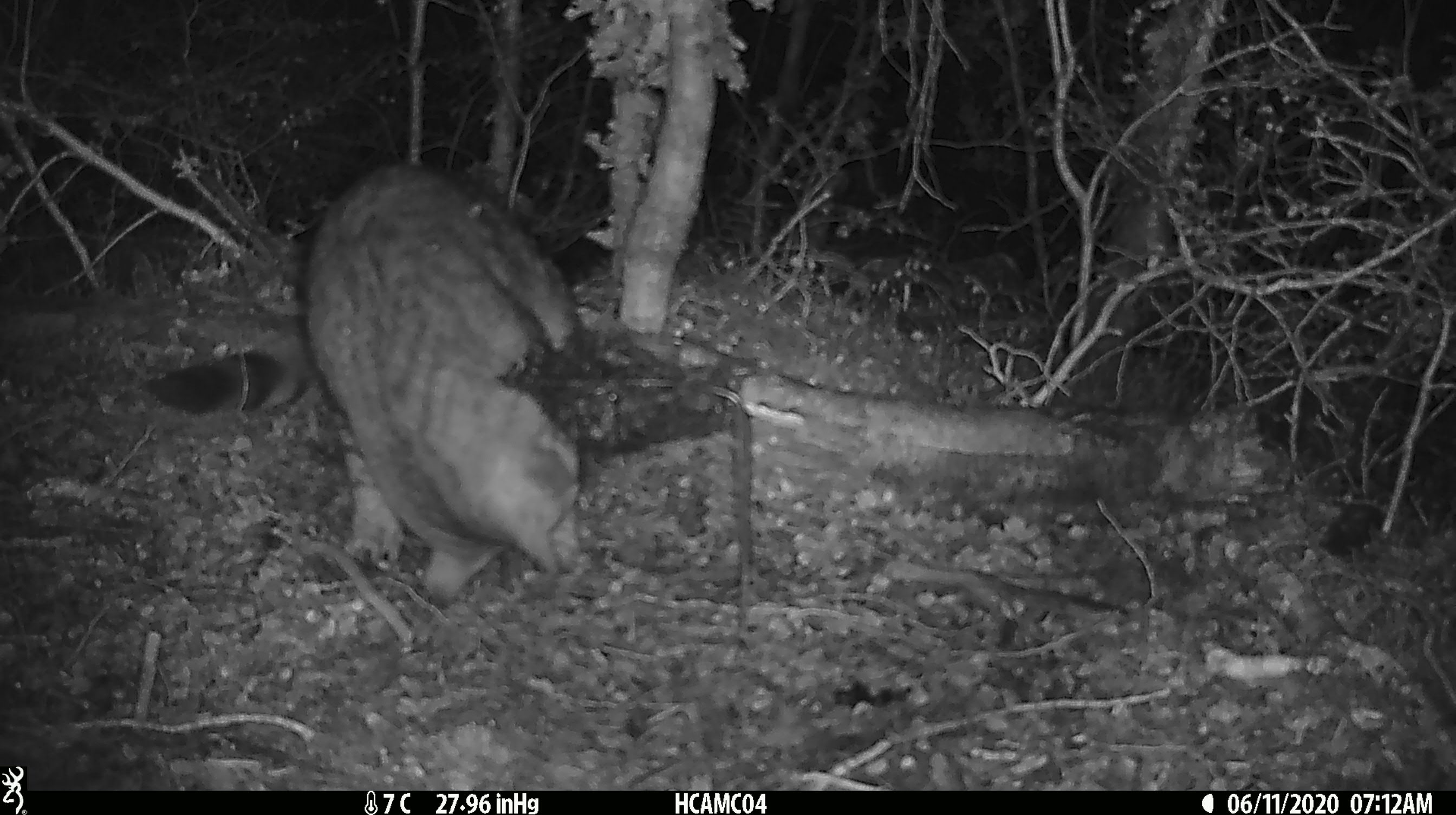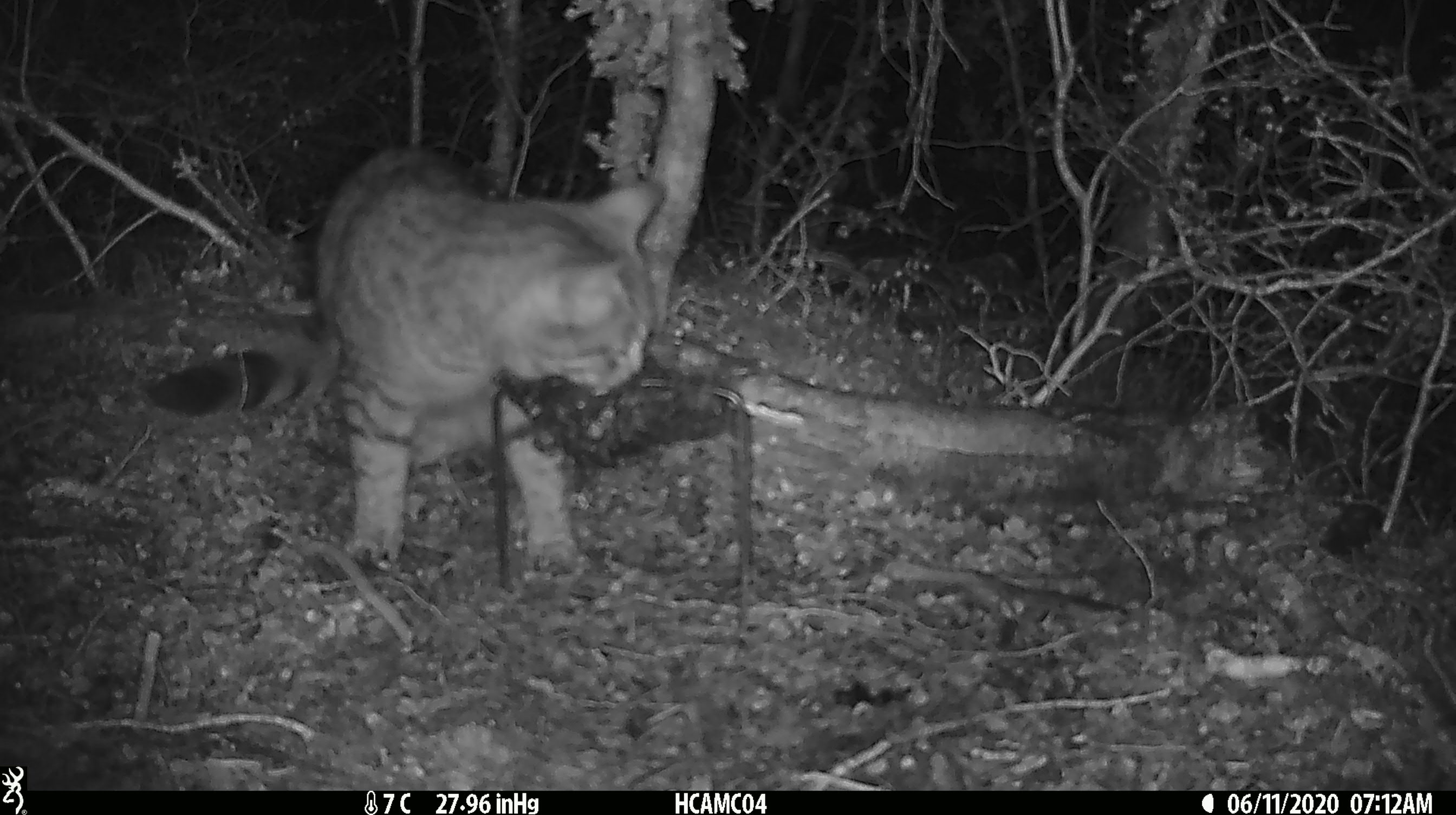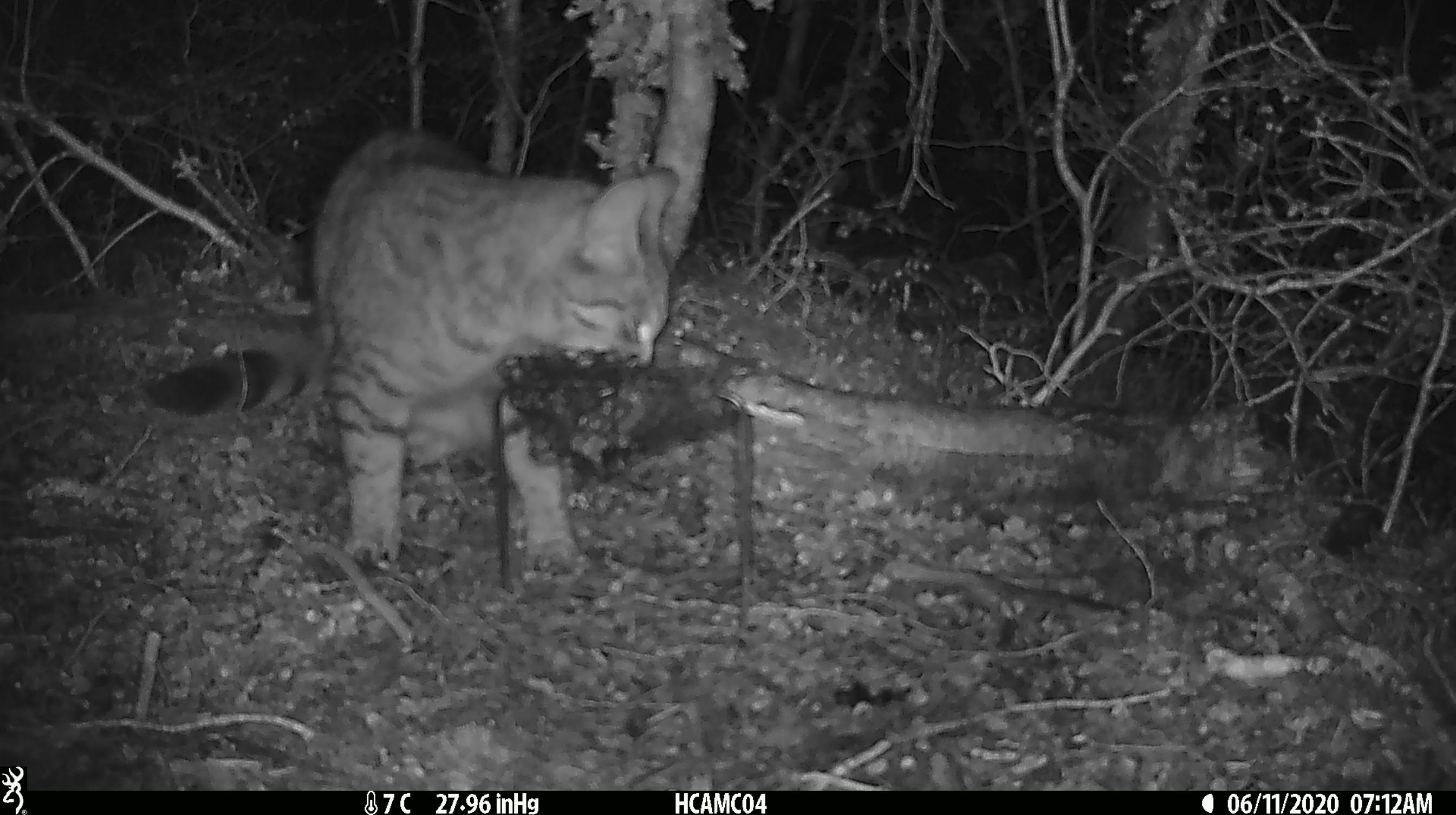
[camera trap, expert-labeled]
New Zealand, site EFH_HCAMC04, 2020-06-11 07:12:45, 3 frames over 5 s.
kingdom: Animalia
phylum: Chordata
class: Mammalia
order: Carnivora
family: Felidae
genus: Felis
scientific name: Felis catus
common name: domestic cat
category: cat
Cat (domestic cat) (Felis catus).